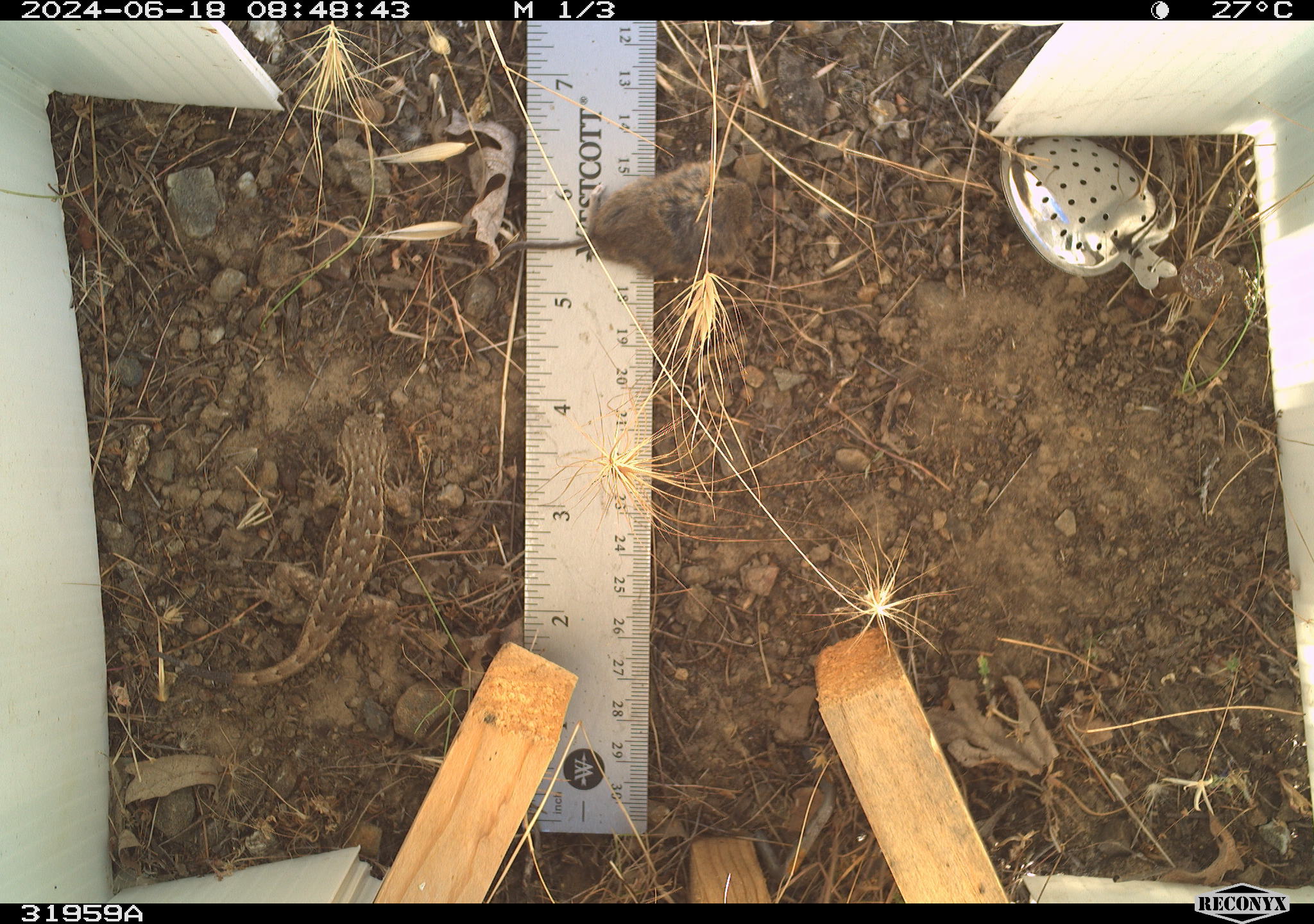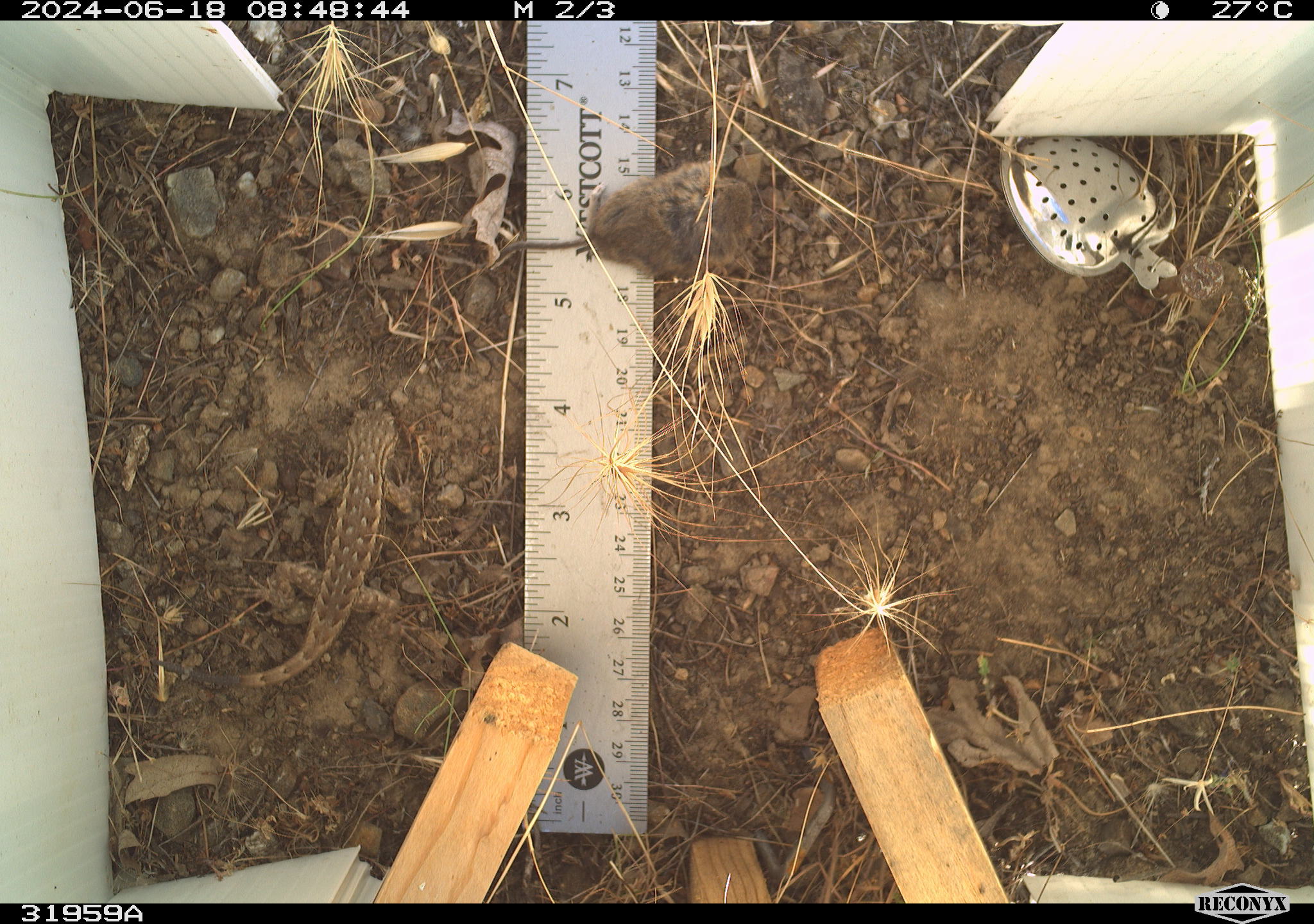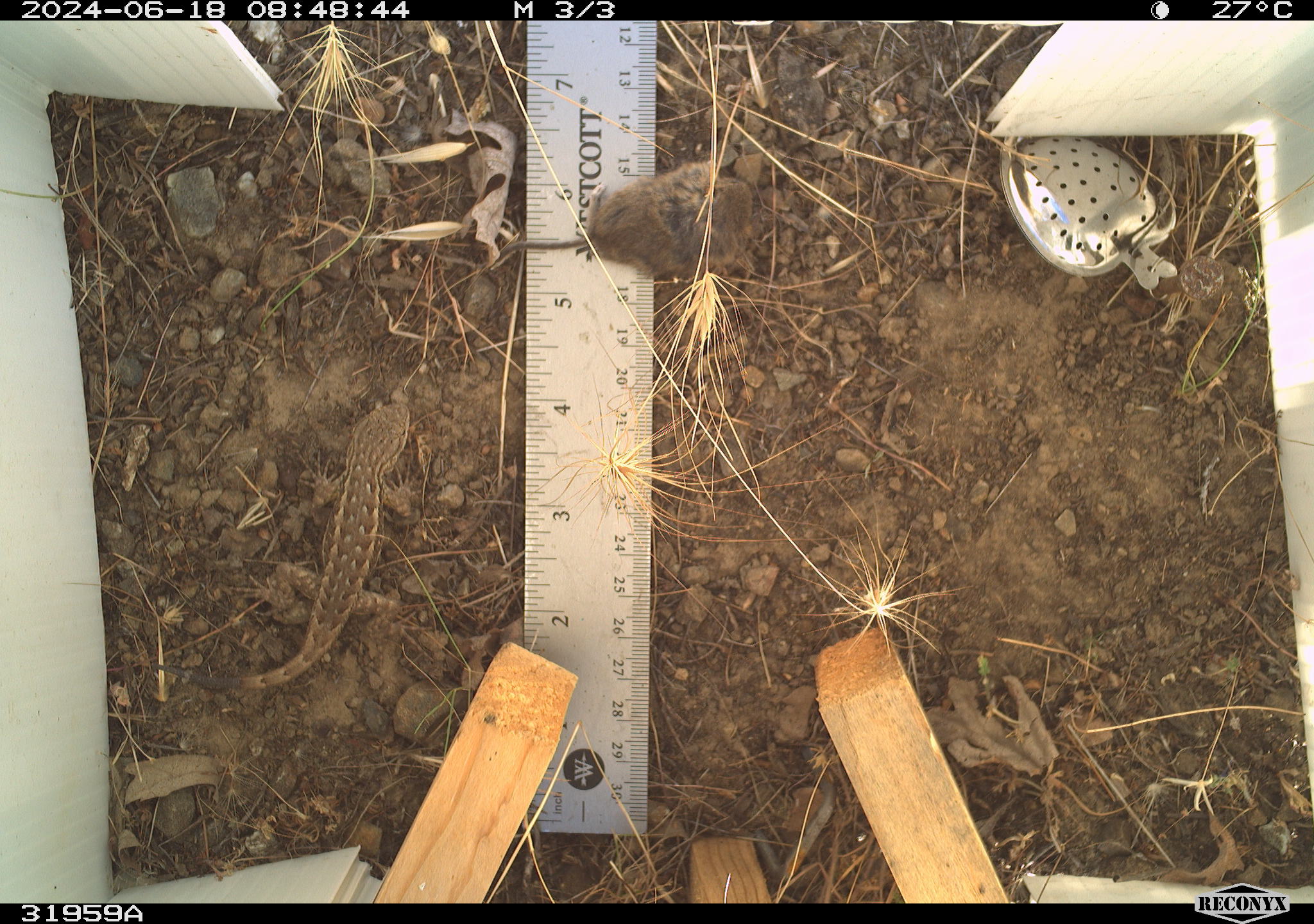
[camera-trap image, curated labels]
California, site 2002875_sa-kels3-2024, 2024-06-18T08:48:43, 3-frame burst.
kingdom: Animalia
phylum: Chordata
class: Reptilia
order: Squamata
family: Phrynosomatidae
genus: Sceloporus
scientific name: Sceloporus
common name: spiny lizards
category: sceloporus species